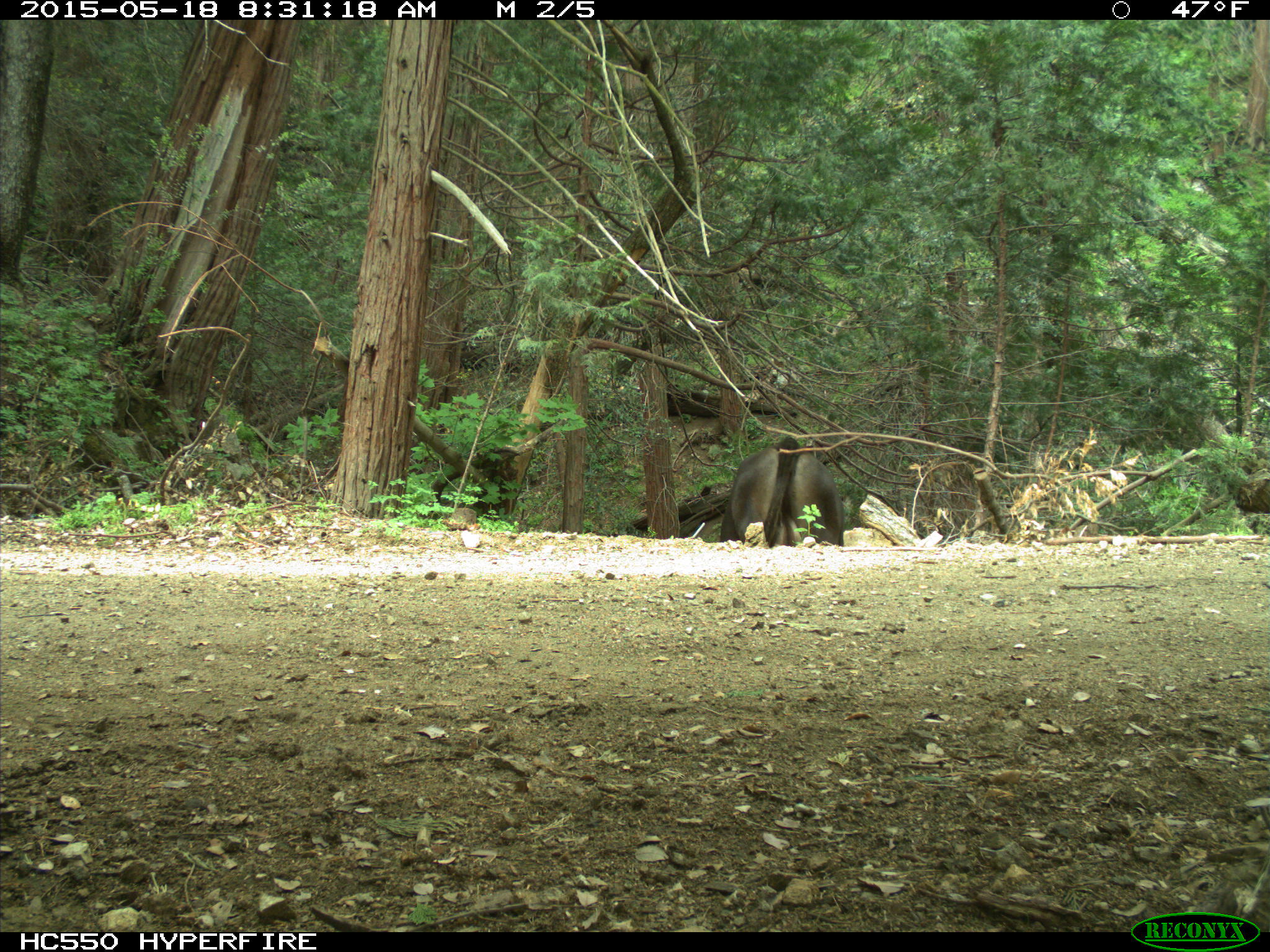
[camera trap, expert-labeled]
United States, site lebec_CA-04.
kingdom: Animalia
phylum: Chordata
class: Mammalia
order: Artiodactyla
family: Bovidae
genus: Bos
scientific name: Bos taurus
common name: domestic cow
Bos taurus (domestic cow).